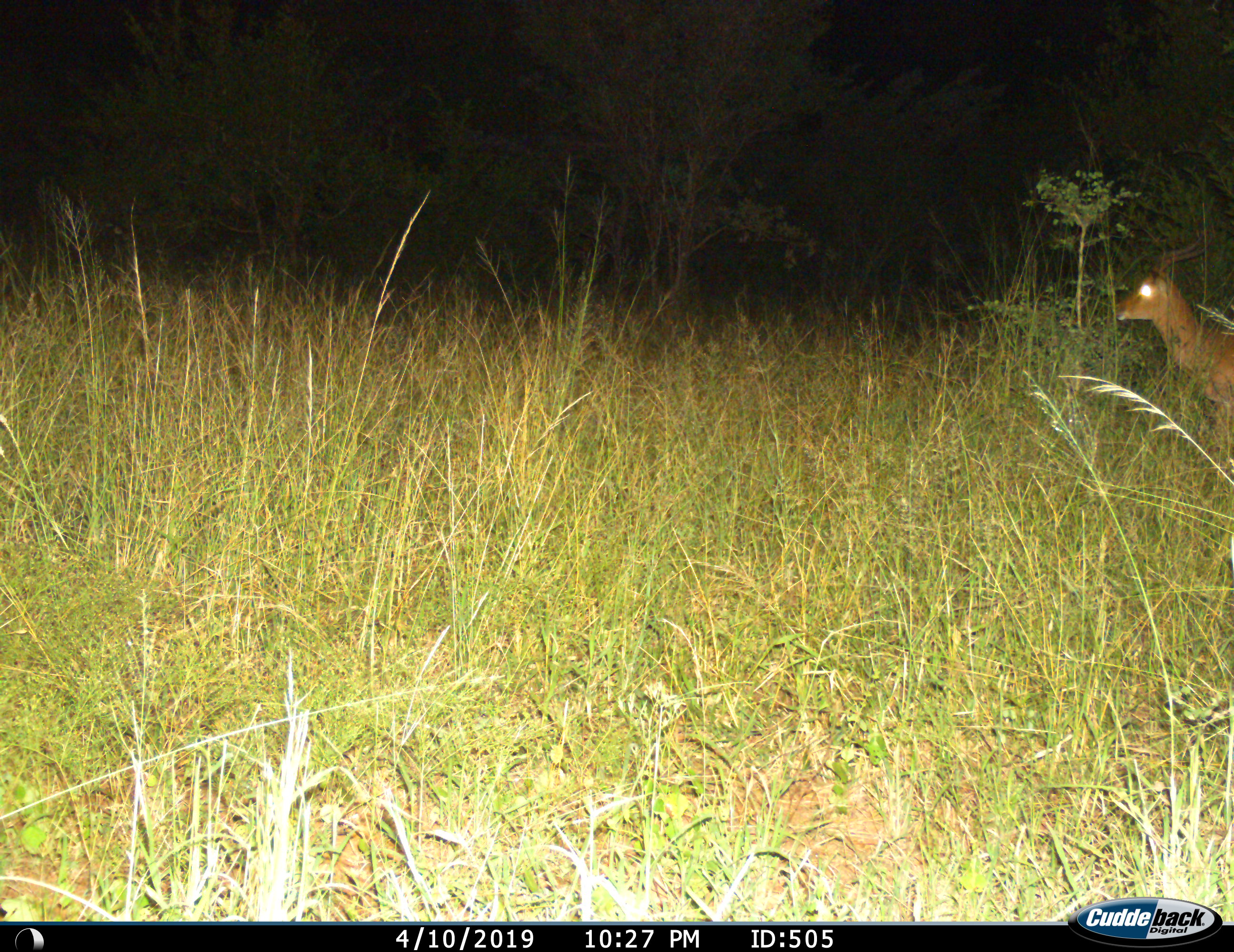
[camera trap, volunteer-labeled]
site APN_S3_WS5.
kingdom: Animalia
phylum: Chordata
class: Mammalia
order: Artiodactyla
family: Bovidae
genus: Aepyceros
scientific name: Aepyceros melampus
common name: impala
Impala (Aepyceros melampus), count 1. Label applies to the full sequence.